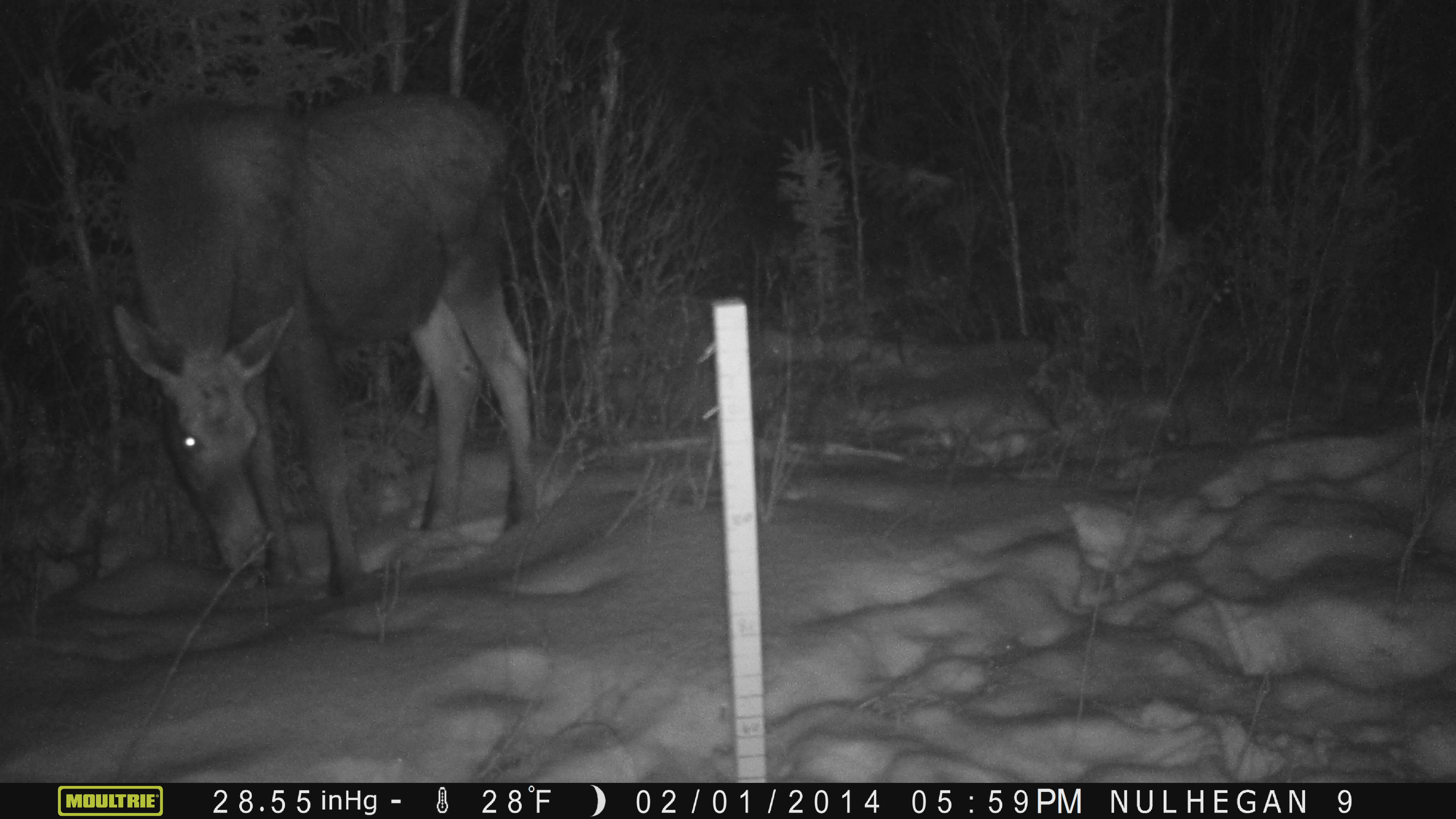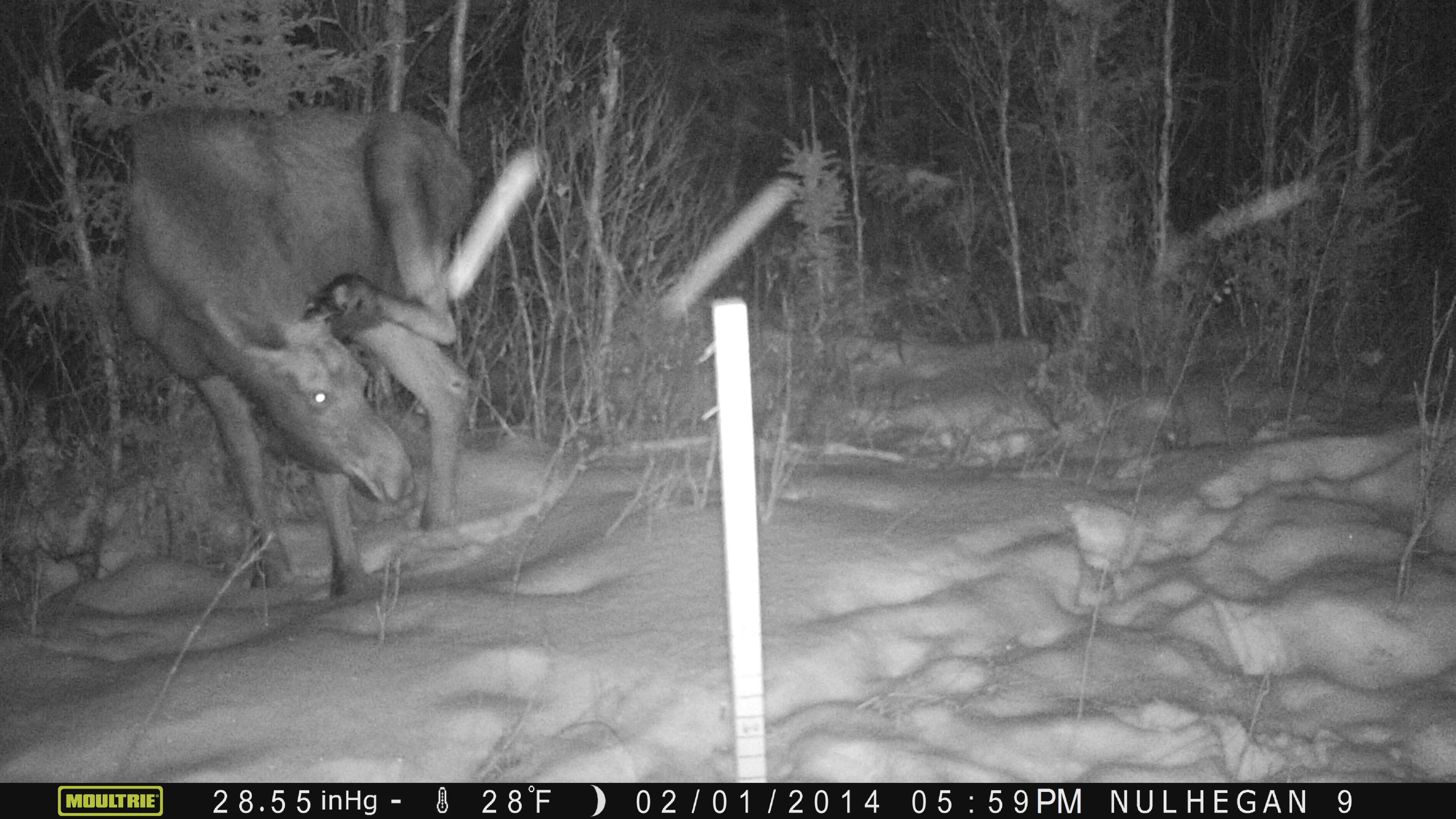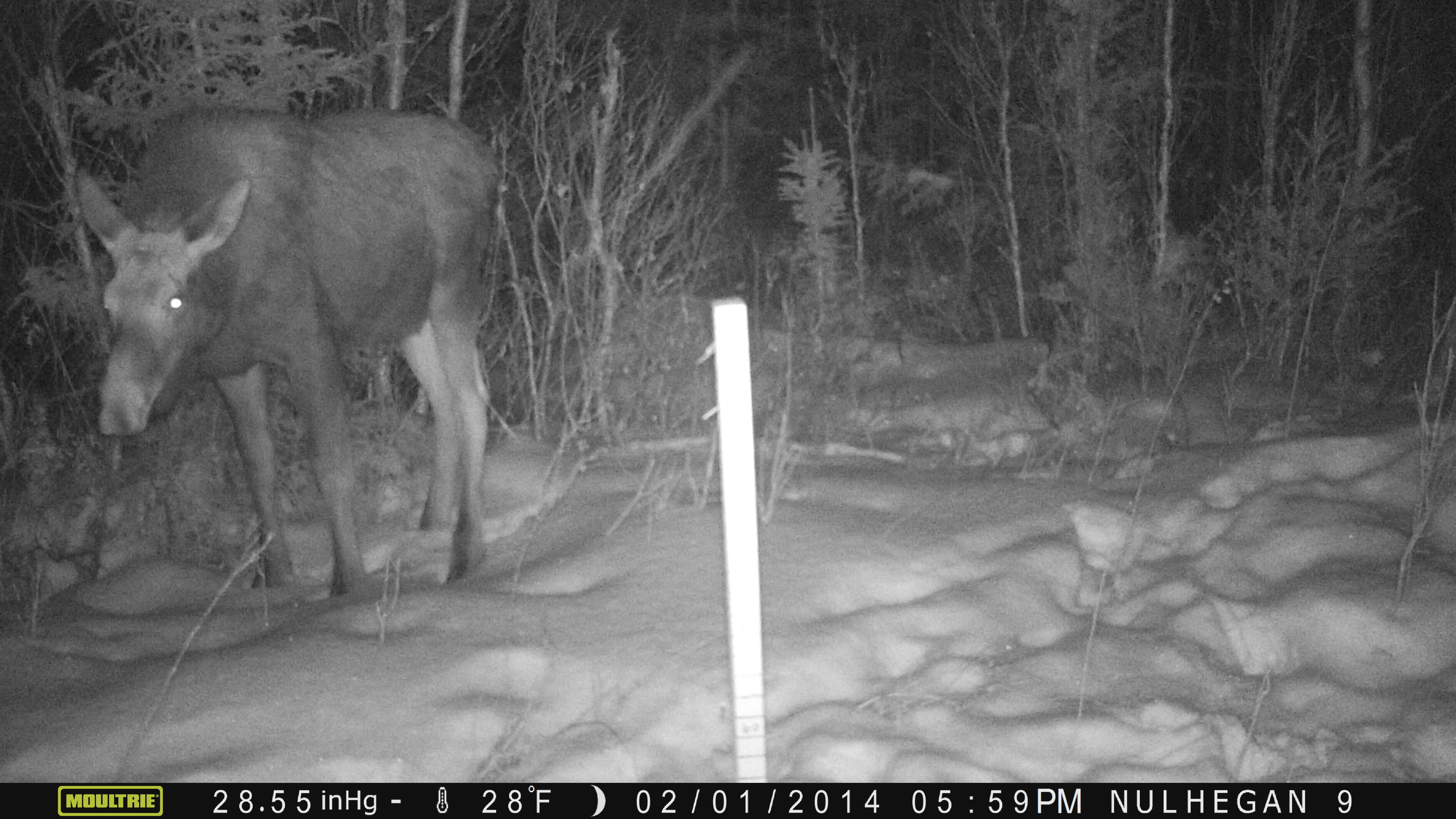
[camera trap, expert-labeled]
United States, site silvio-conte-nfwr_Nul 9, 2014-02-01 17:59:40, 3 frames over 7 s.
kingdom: Animalia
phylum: Chordata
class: Mammalia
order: Artiodactyla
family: Cervidae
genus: Alces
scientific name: Alces alces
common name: moose